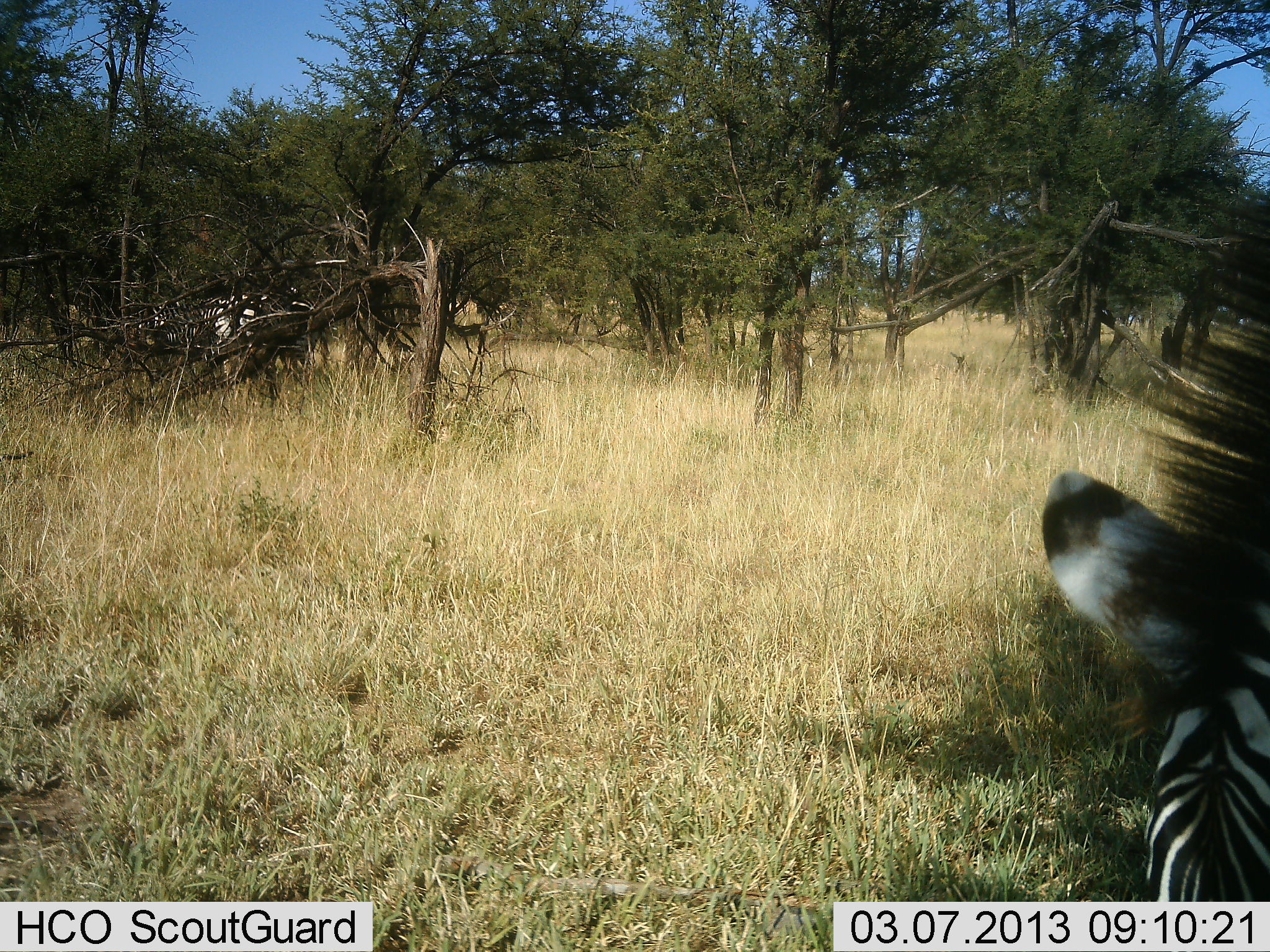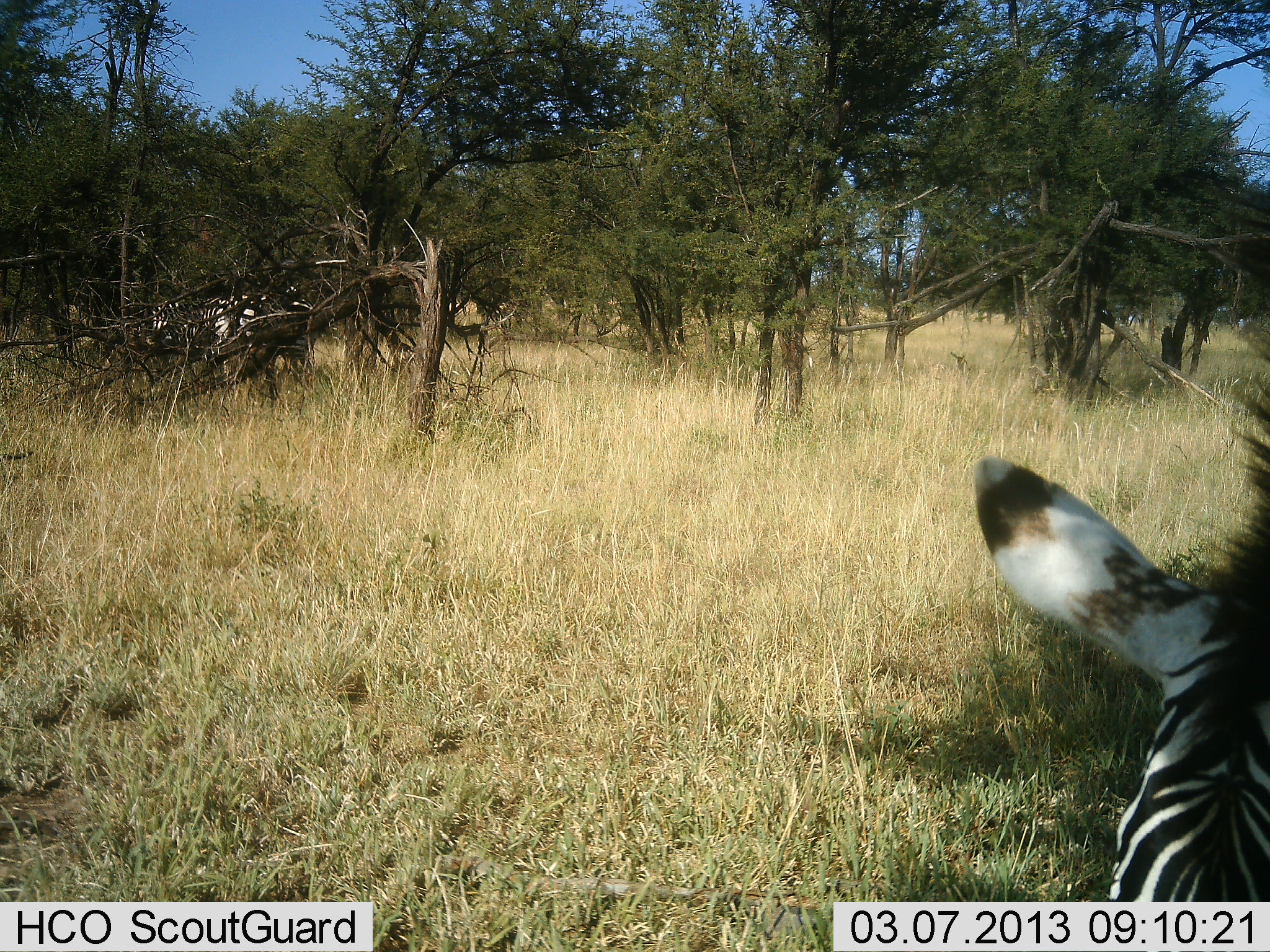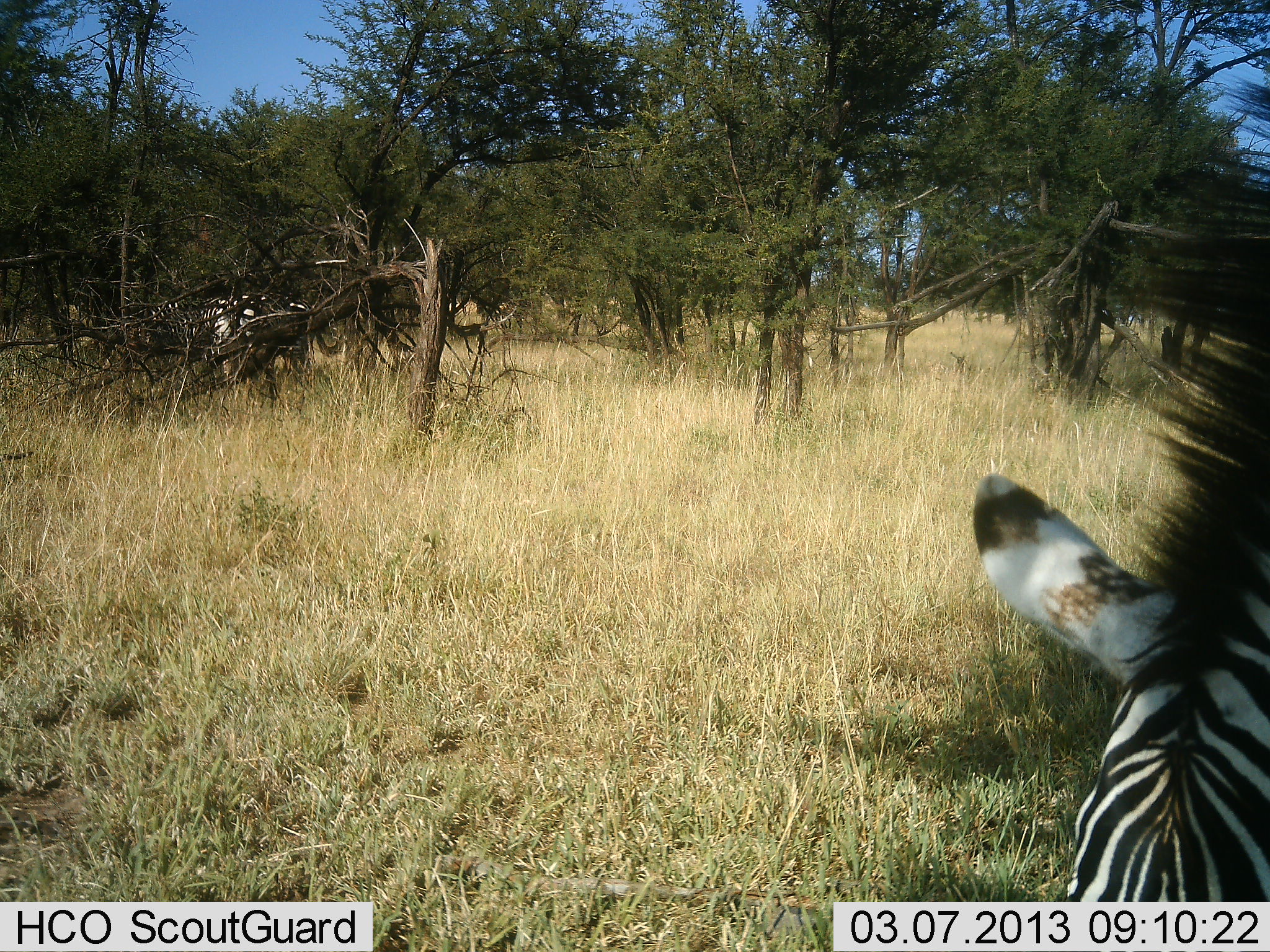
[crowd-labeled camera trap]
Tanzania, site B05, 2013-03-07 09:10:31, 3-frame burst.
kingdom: Animalia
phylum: Chordata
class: Mammalia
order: Perissodactyla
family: Equidae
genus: Equus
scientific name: Equus quagga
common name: plains zebra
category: zebra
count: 2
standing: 74%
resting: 4%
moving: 13%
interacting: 0%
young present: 0%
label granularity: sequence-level